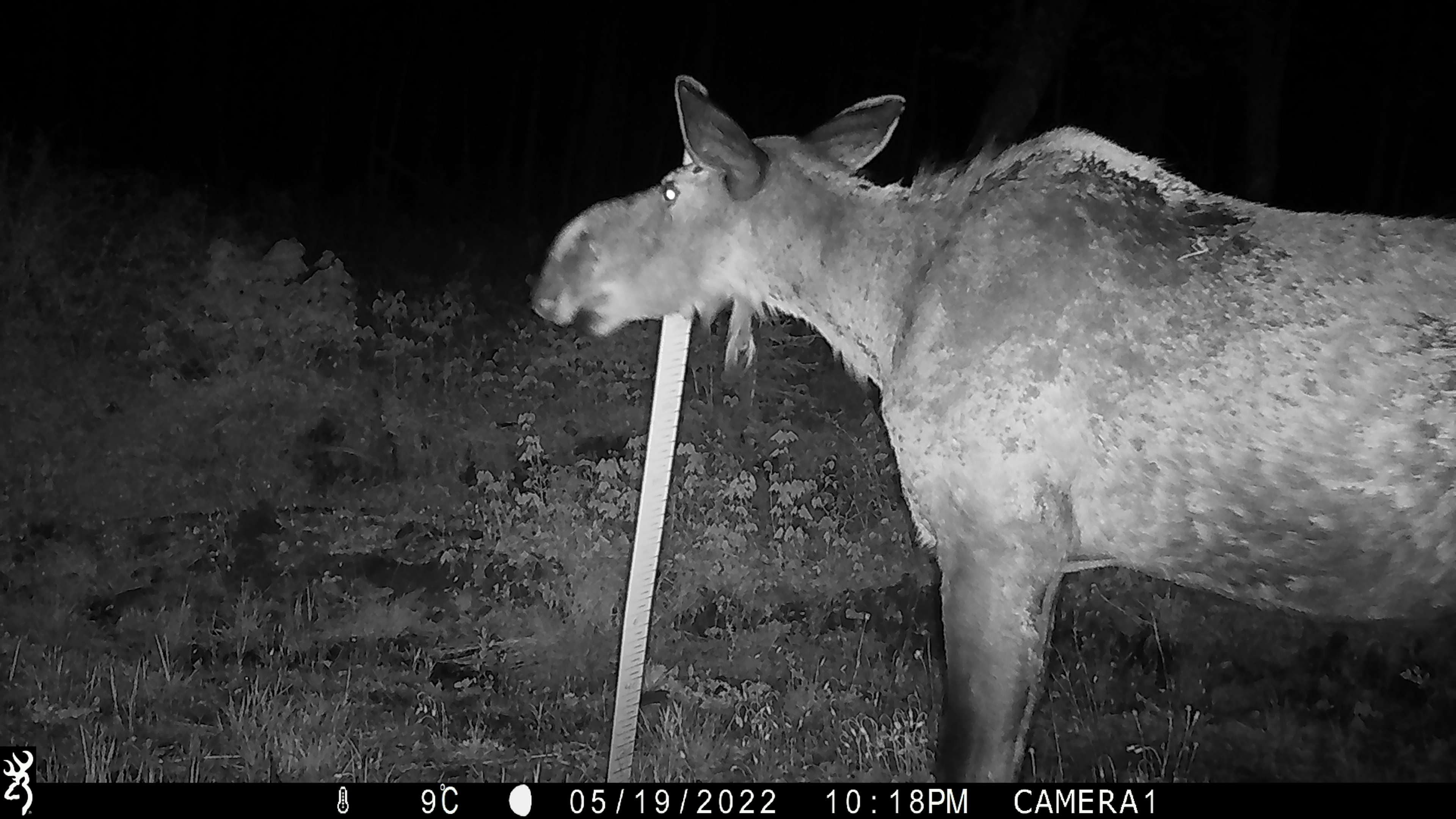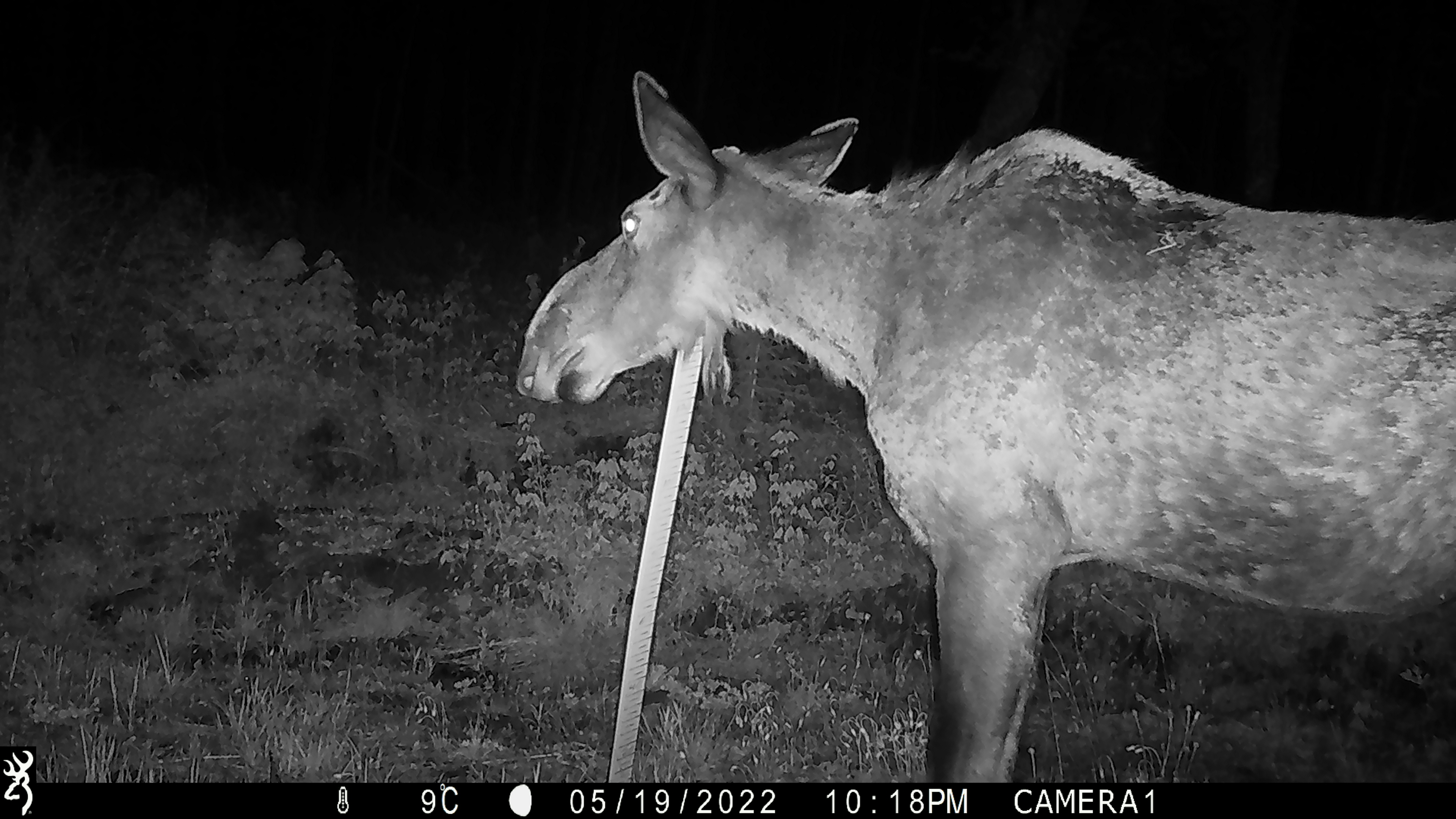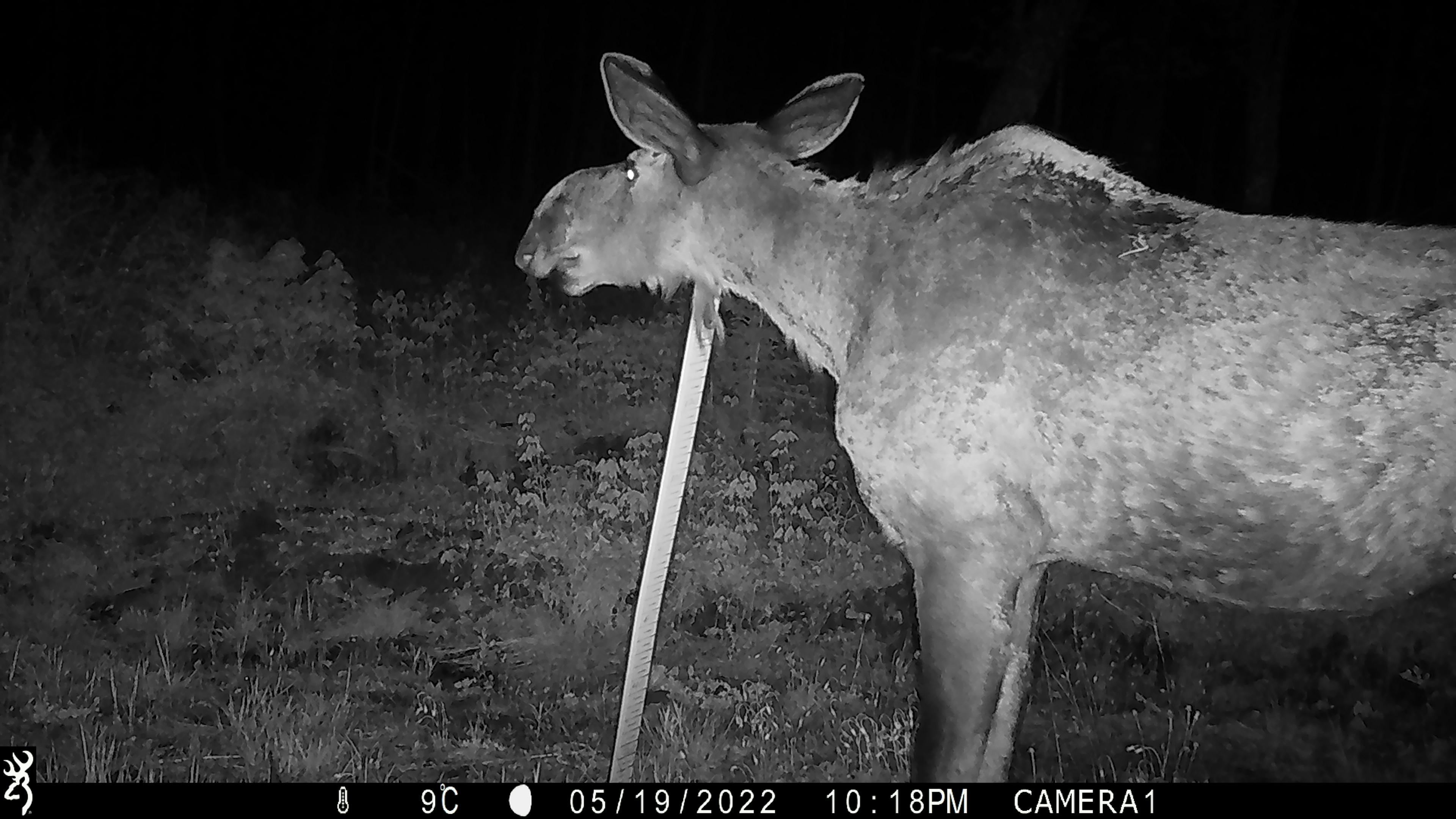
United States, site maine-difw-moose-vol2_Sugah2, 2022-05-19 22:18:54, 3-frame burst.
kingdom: Animalia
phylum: Chordata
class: Mammalia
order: Artiodactyla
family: Cervidae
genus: Alces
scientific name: Alces alces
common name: moose